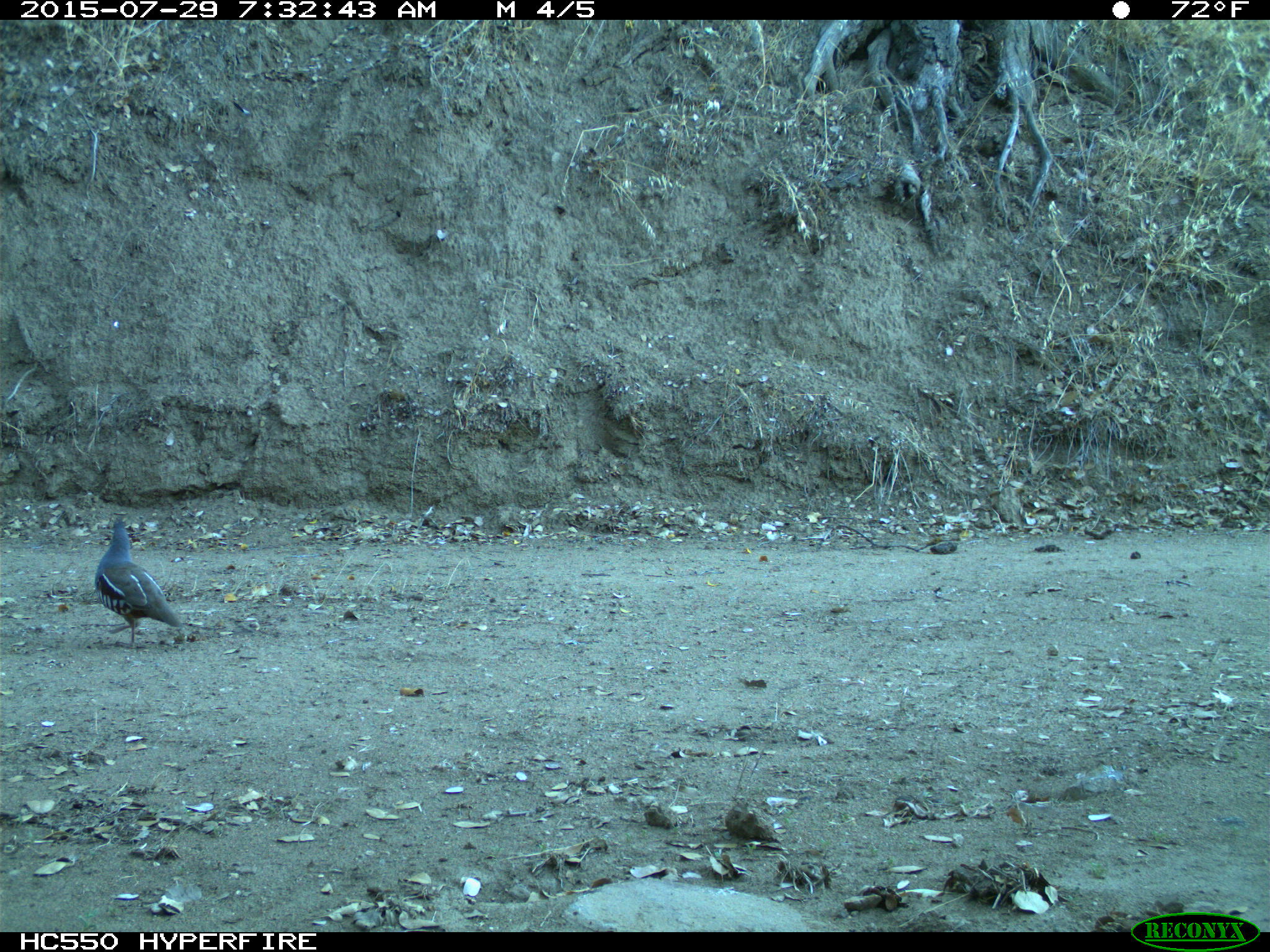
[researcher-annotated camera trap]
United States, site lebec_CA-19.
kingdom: Animalia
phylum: Chordata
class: Aves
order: Galliformes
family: Odontophoridae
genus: Callipepla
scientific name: Callipepla californica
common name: california quail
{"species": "Callipepla californica (california quail)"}